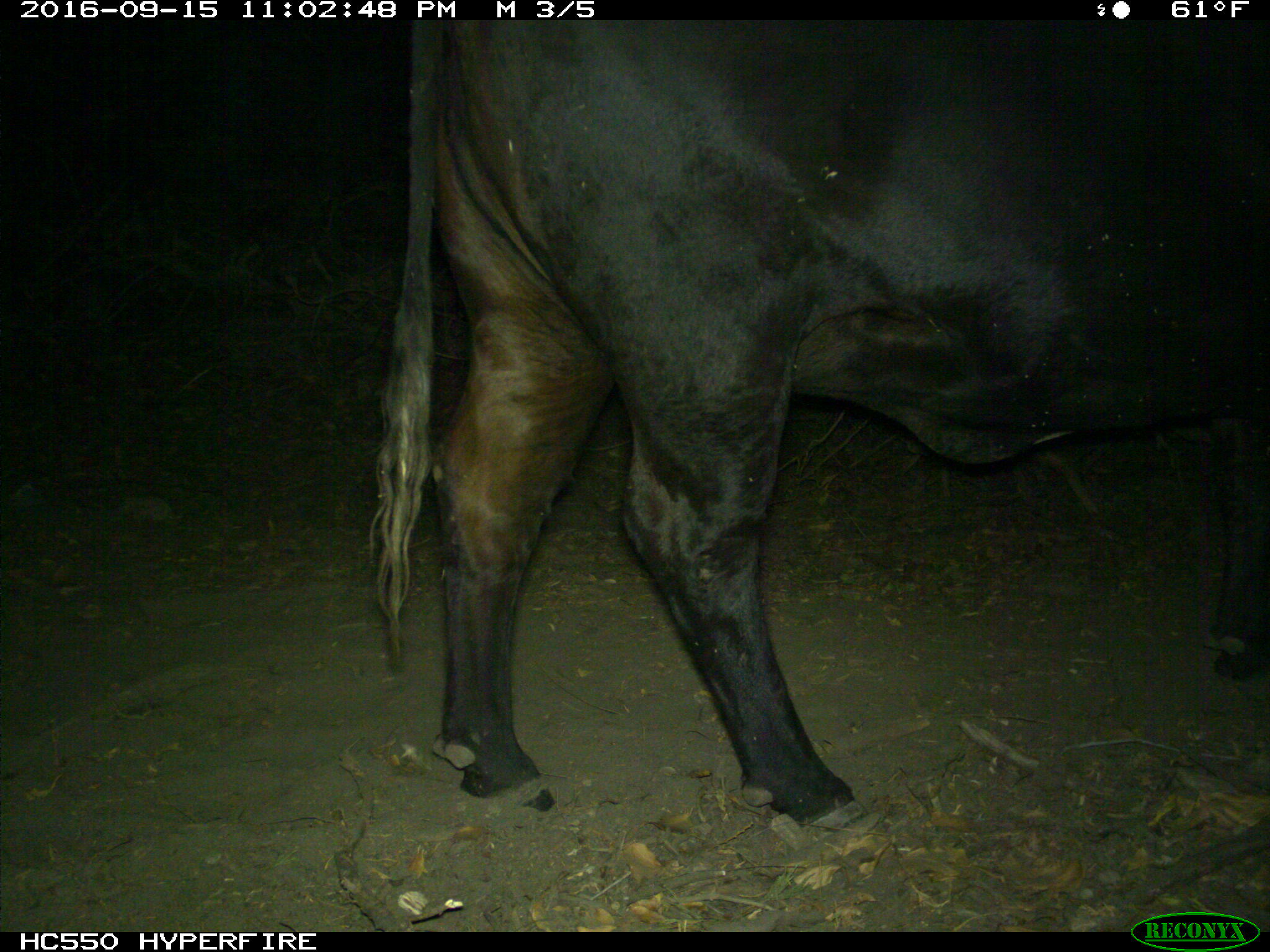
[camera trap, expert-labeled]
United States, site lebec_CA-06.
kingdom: Animalia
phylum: Chordata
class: Mammalia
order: Artiodactyla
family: Bovidae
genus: Bos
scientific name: Bos taurus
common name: domestic cow